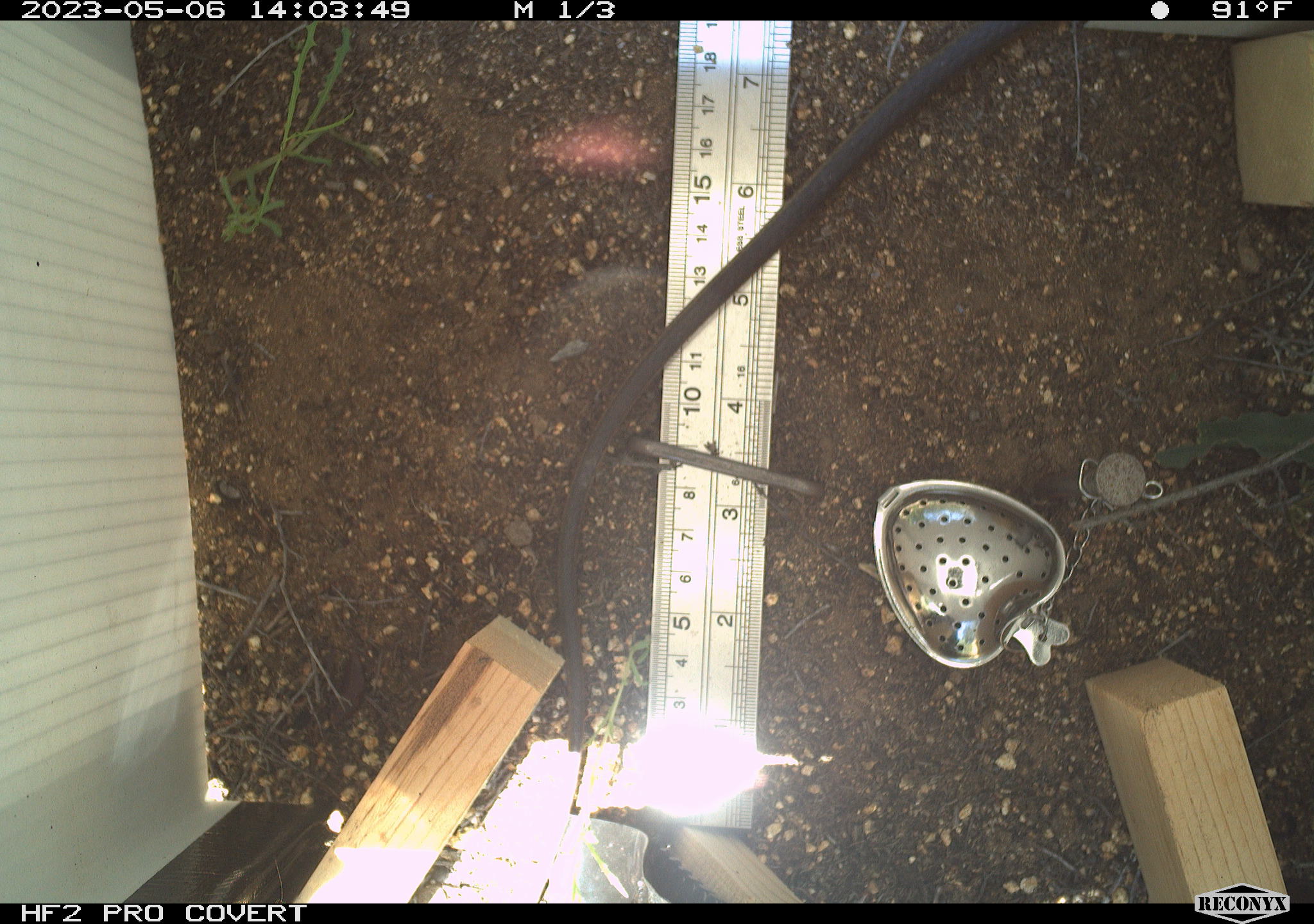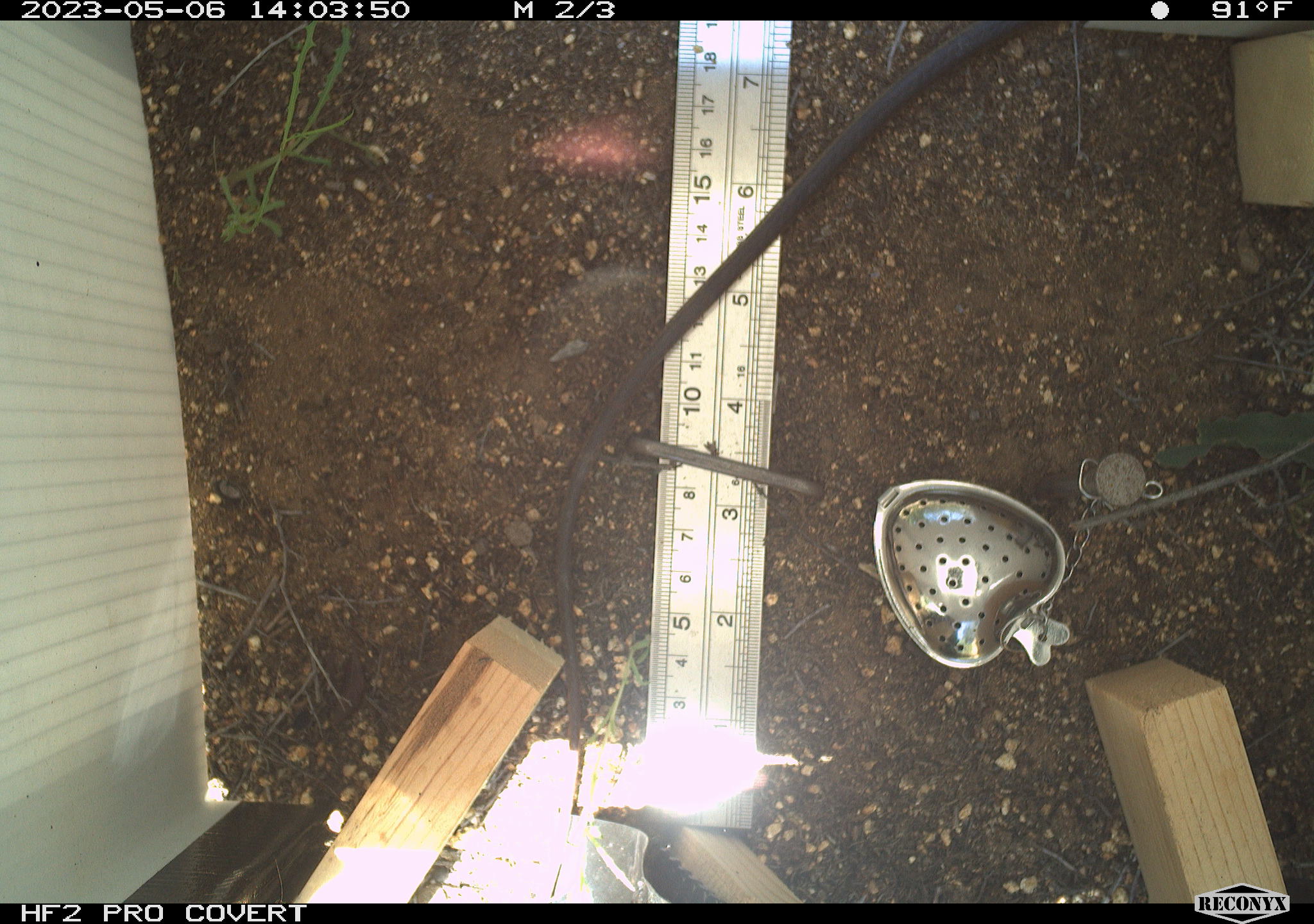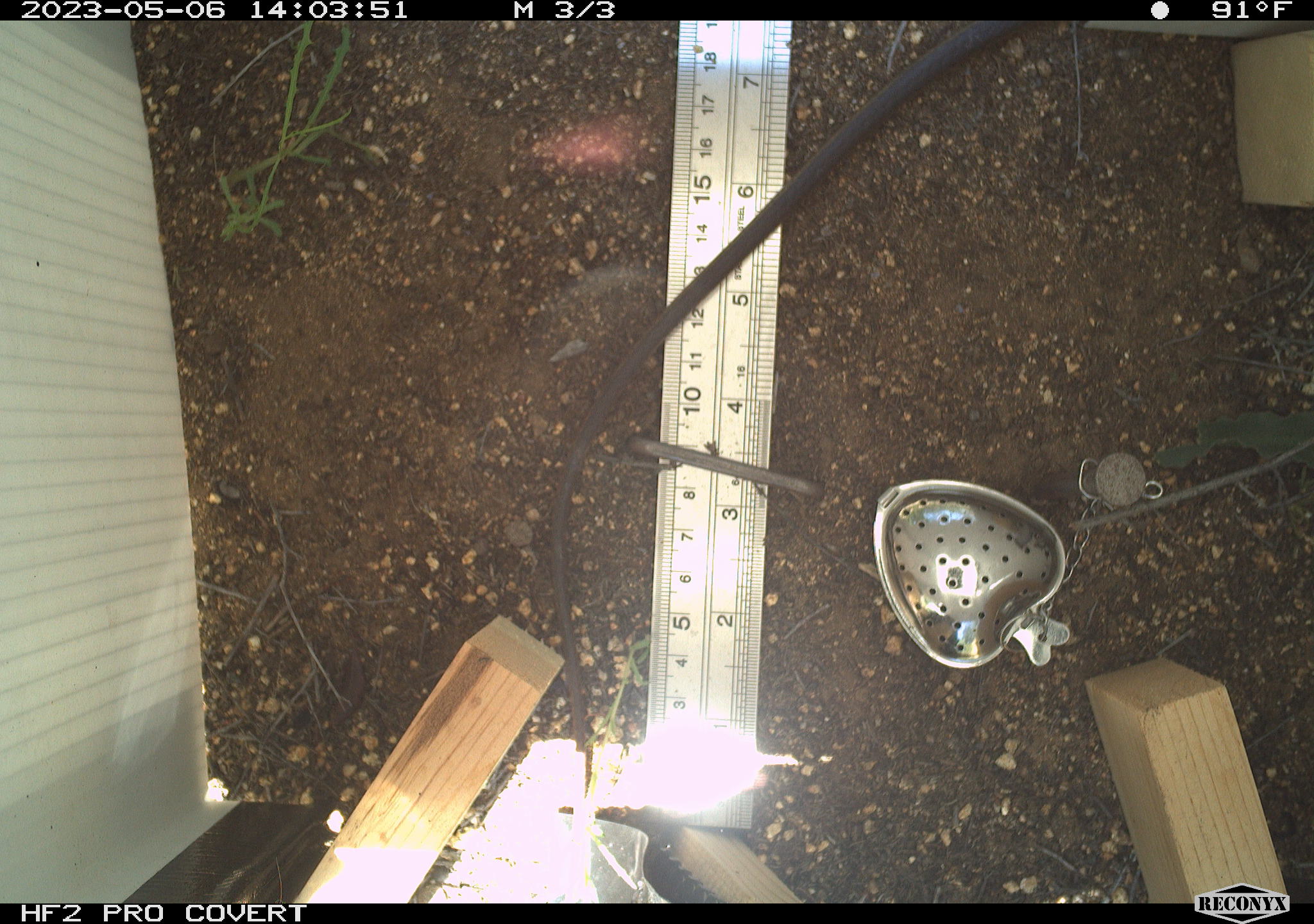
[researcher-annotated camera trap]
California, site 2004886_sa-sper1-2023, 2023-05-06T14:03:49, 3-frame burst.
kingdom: Animalia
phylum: Chordata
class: Reptilia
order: Squamata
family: Colubridae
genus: Masticophis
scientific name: Masticophis lateralis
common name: striped racer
Striped racer (Masticophis lateralis).